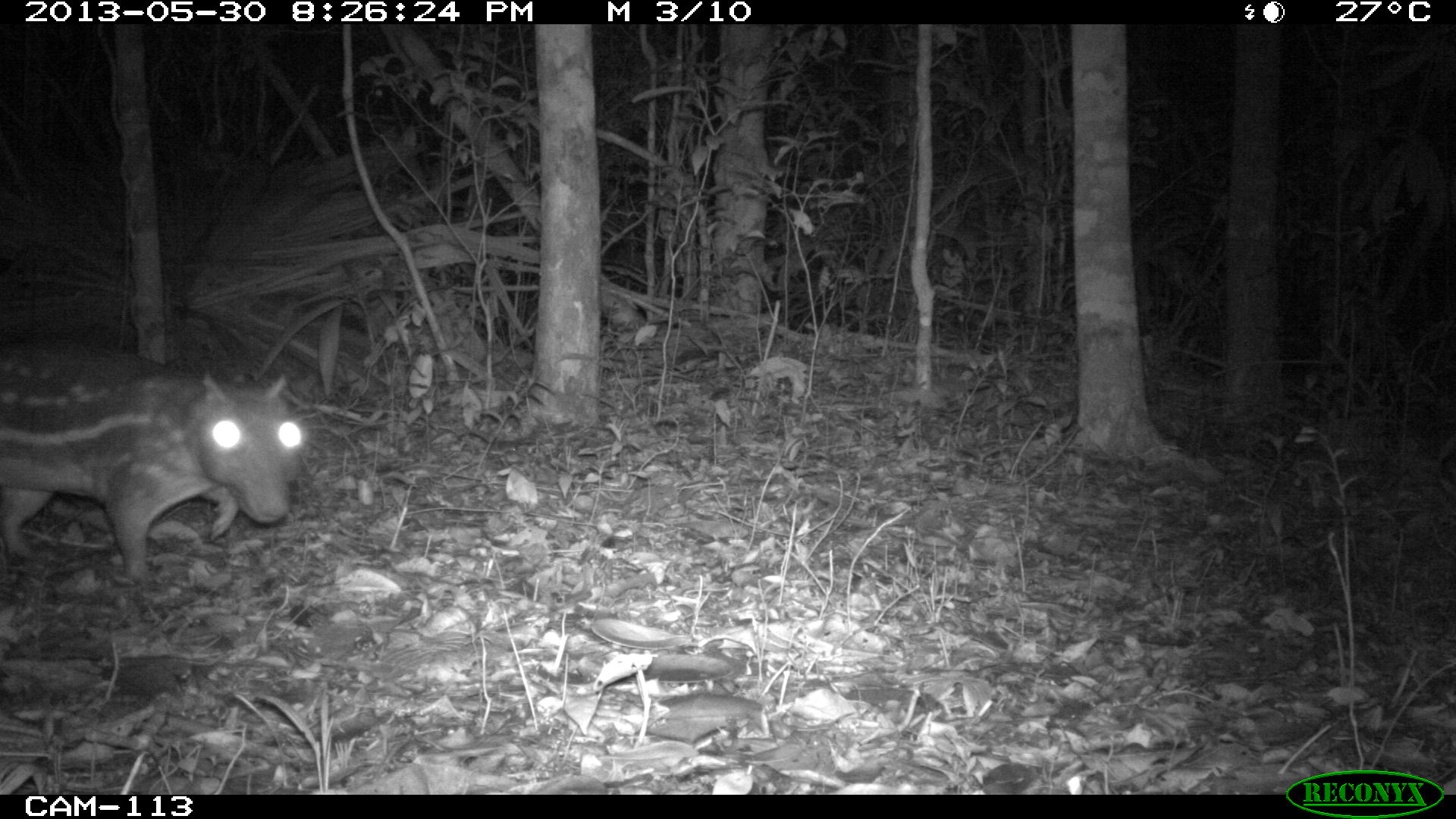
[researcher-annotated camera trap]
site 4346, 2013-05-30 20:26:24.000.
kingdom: Animalia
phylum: Chordata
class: Mammalia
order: Rodentia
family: Cuniculidae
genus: Cuniculus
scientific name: Cuniculus paca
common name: lowland paca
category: agouti paca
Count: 1.